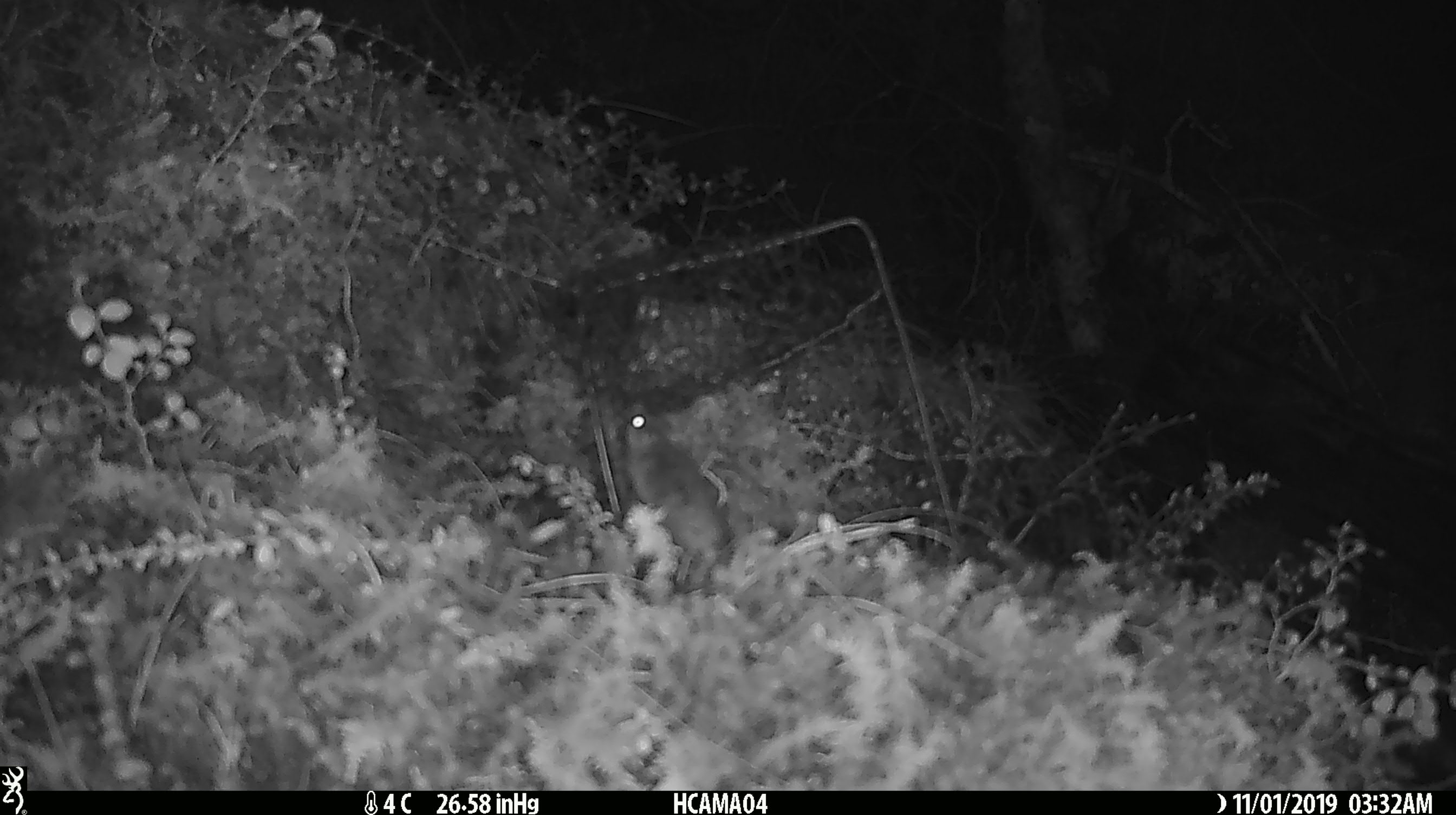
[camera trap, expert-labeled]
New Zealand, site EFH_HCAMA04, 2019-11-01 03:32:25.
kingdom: Animalia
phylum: Chordata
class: Mammalia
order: Rodentia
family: Muridae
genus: Mus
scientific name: Mus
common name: mouse